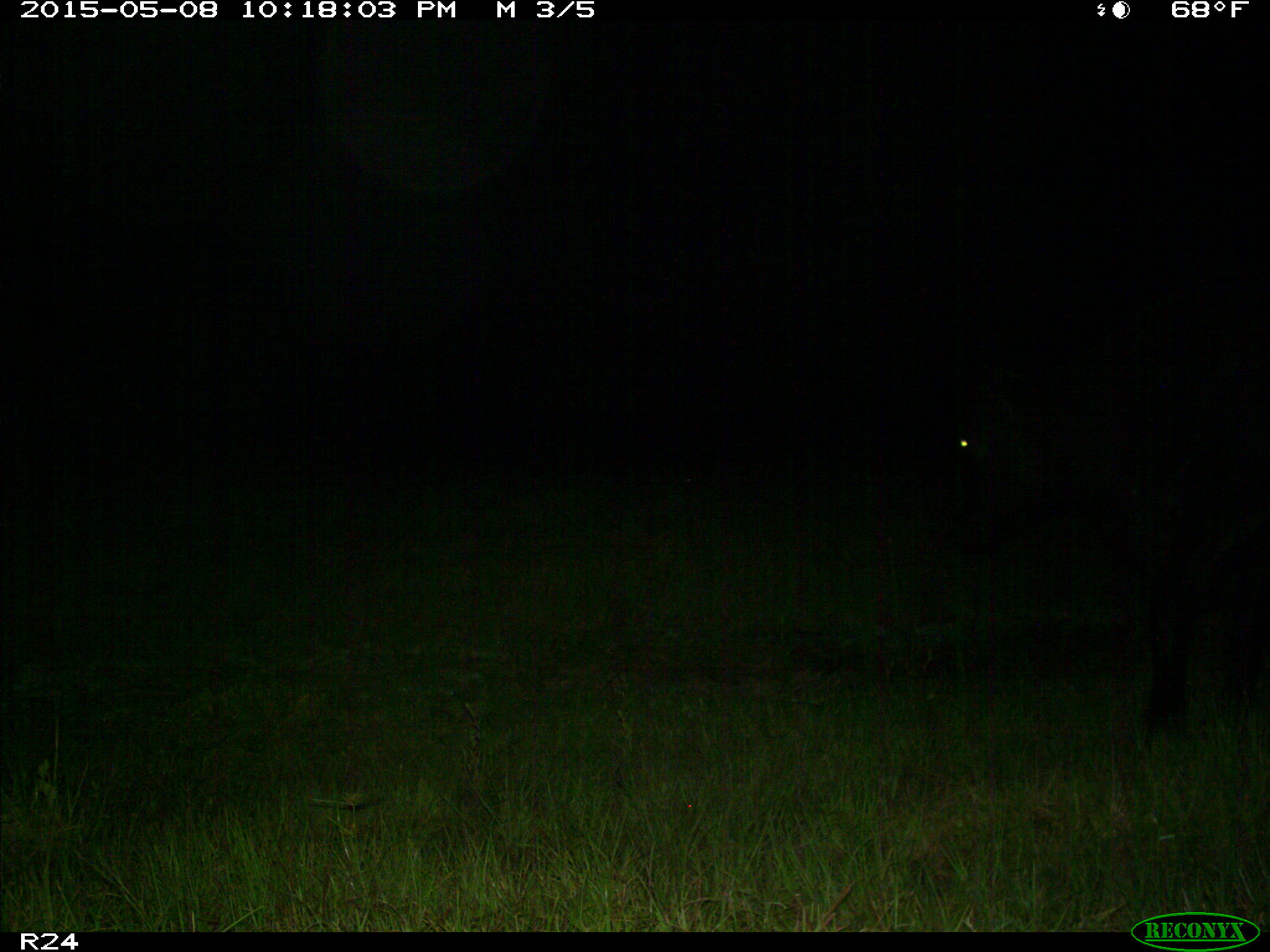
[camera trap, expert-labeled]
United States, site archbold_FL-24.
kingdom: Animalia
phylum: Chordata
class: Mammalia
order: Artiodactyla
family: Bovidae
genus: Bos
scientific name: Bos taurus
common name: domestic cow